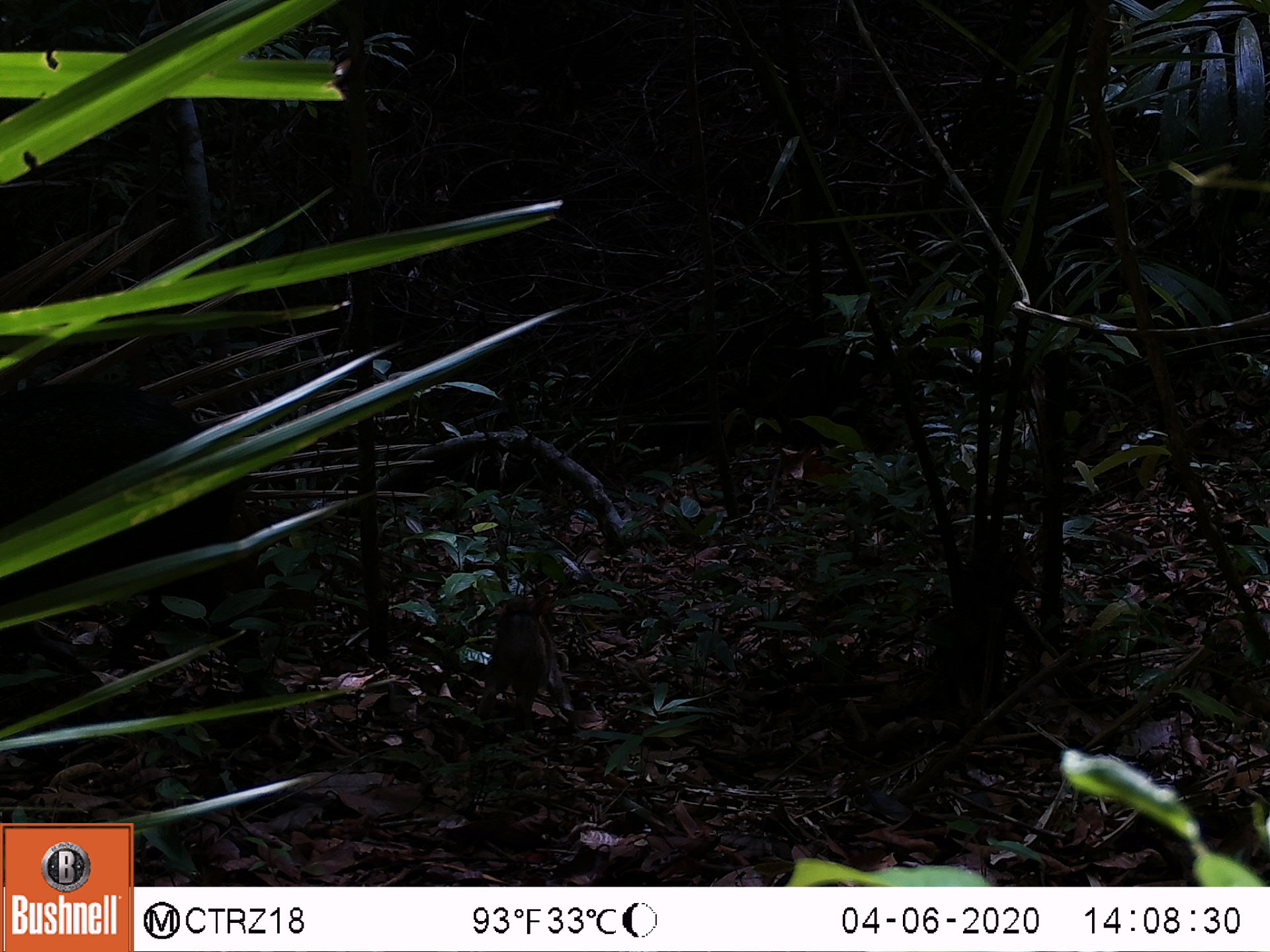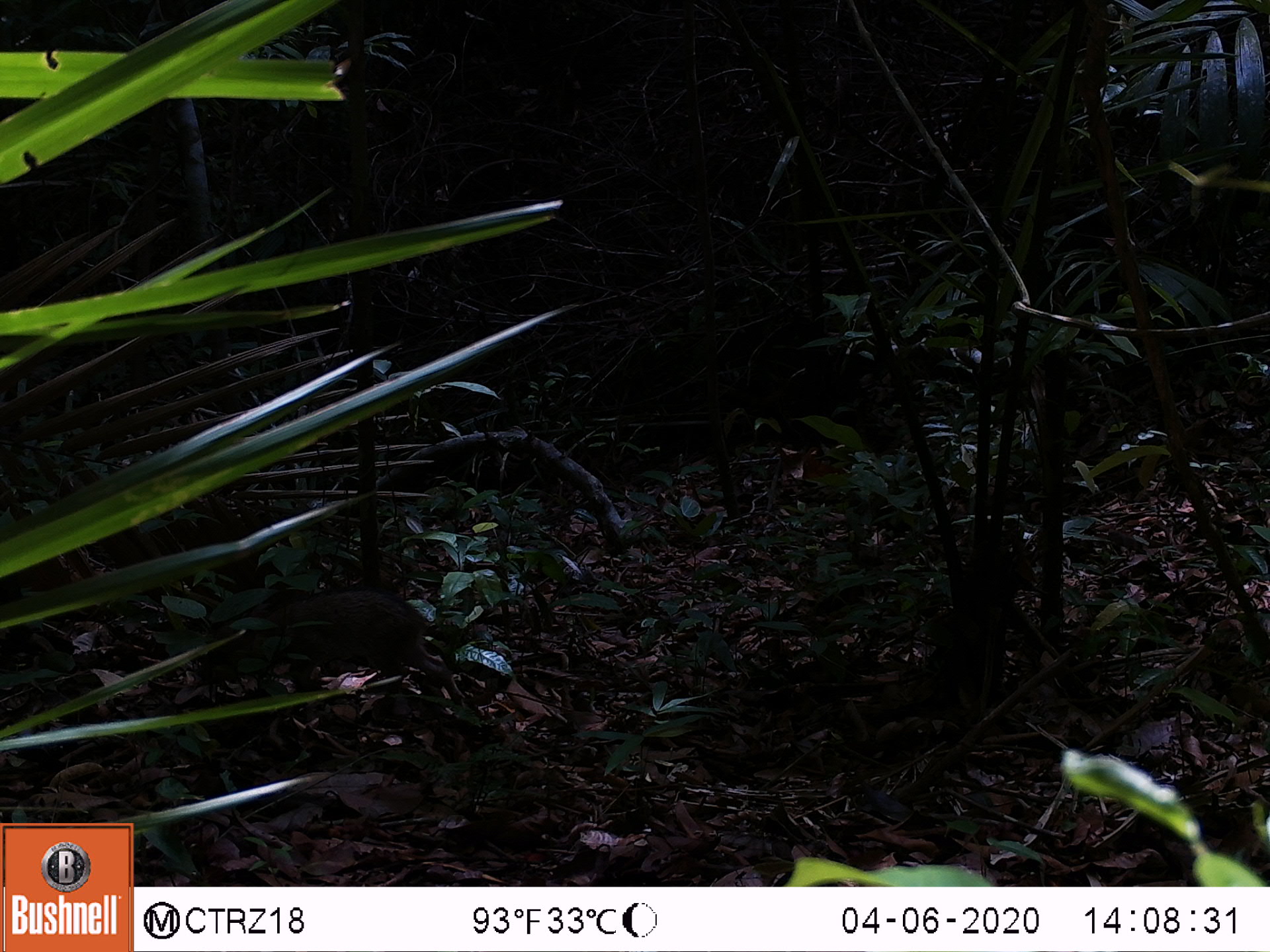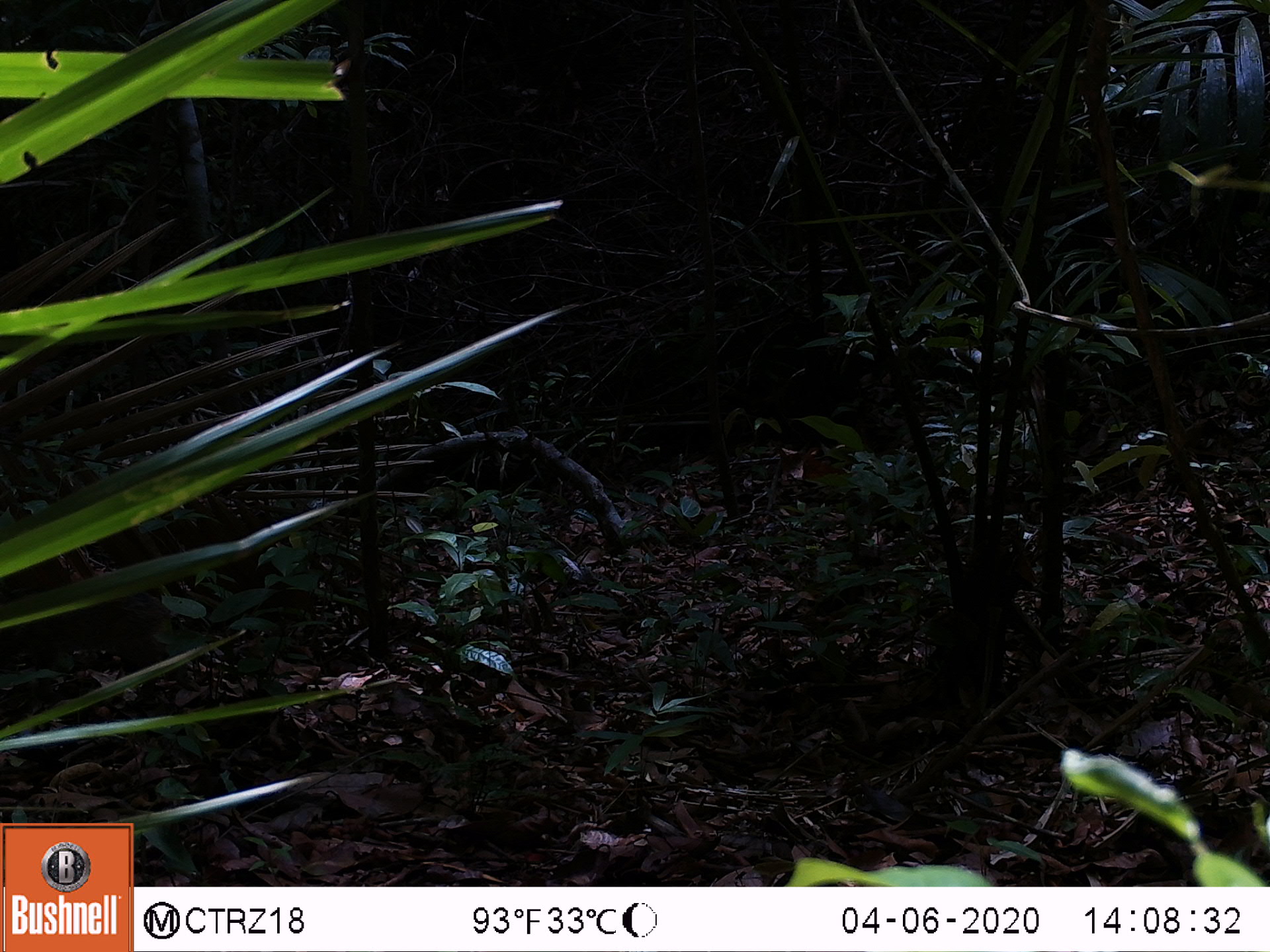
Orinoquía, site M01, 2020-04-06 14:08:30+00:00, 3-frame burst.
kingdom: Animalia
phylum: Chordata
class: Mammalia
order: Artiodactyla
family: Tayassuidae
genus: Pecari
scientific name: Pecari tajacu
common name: collared peccary